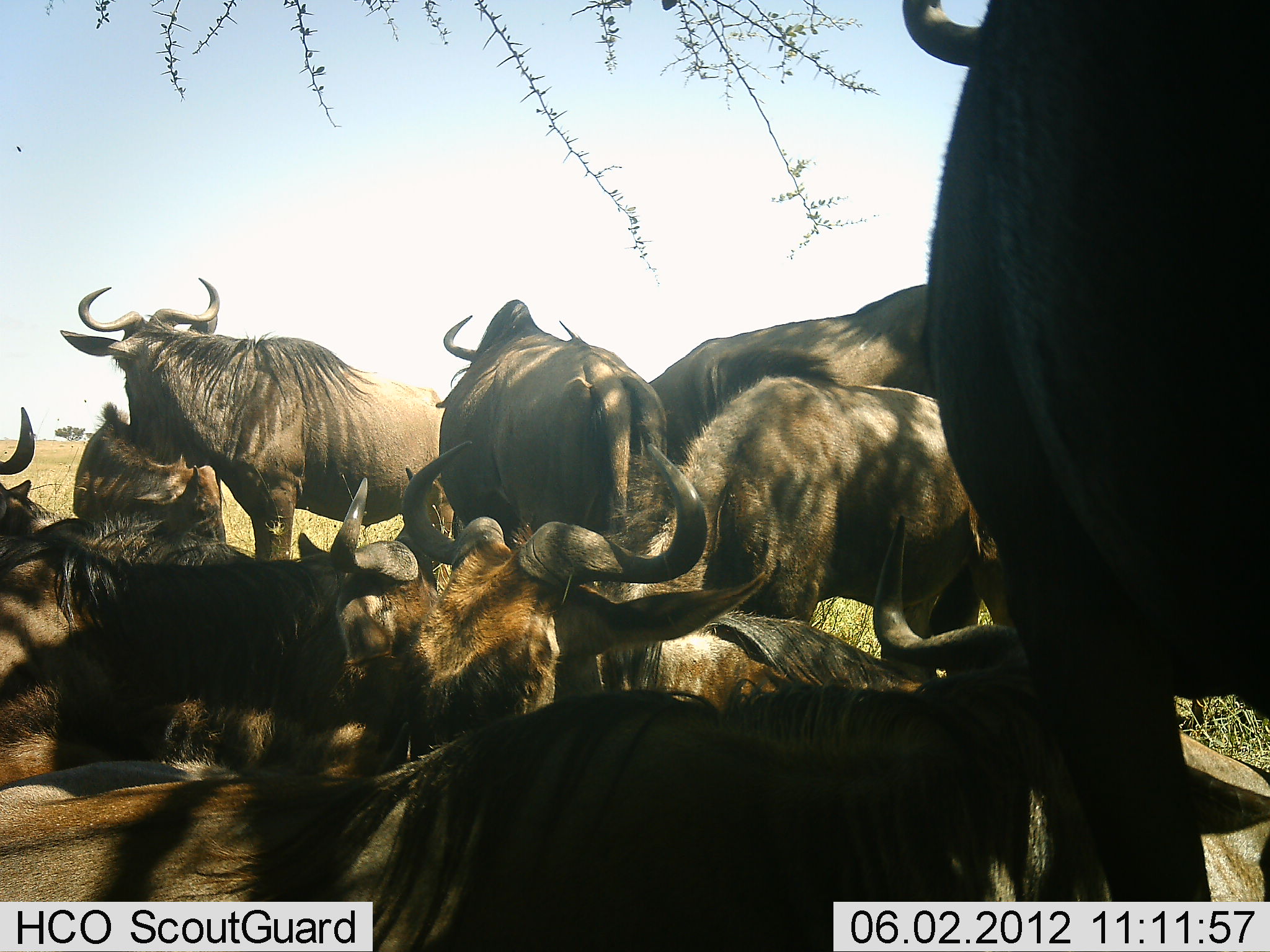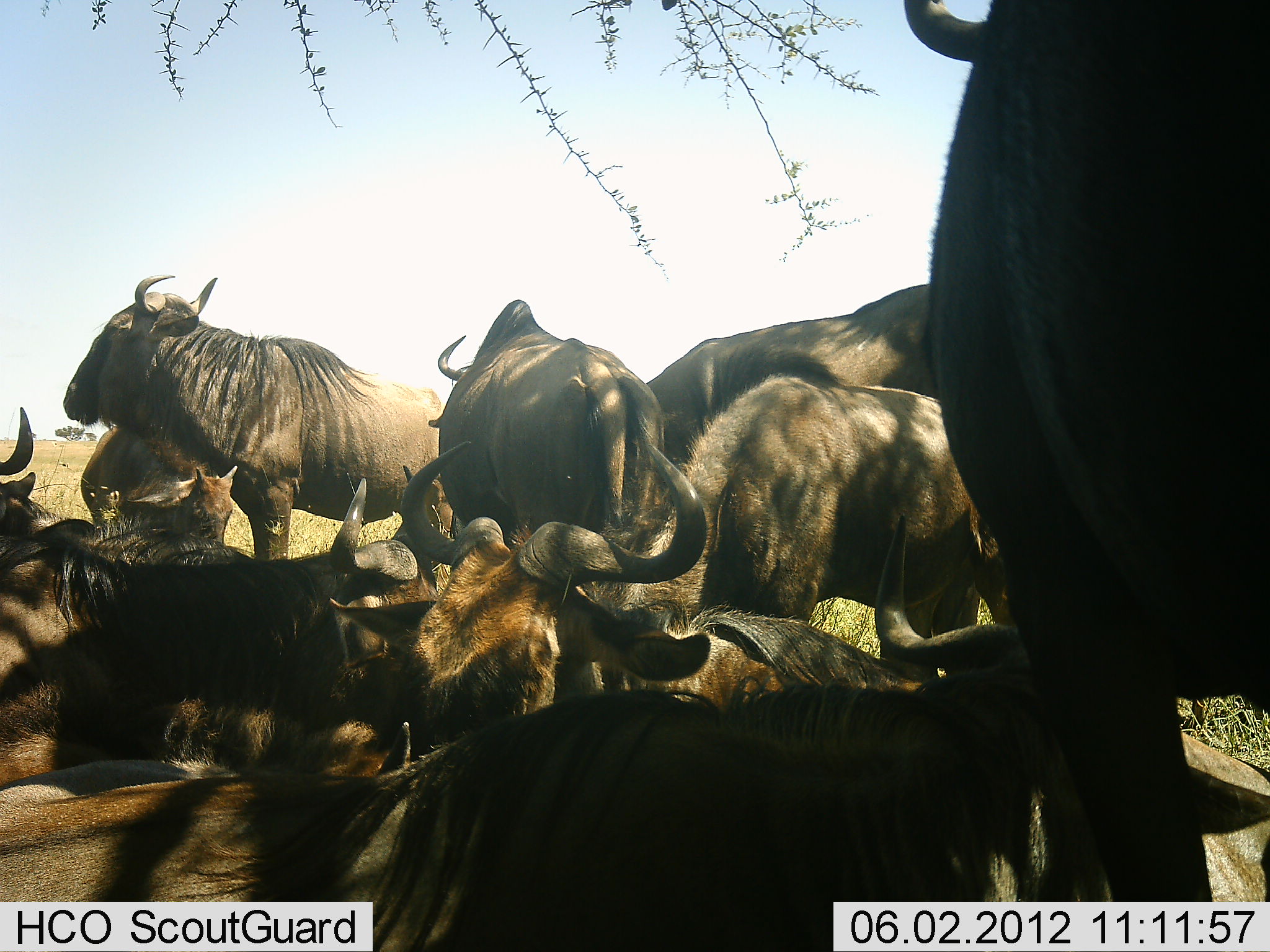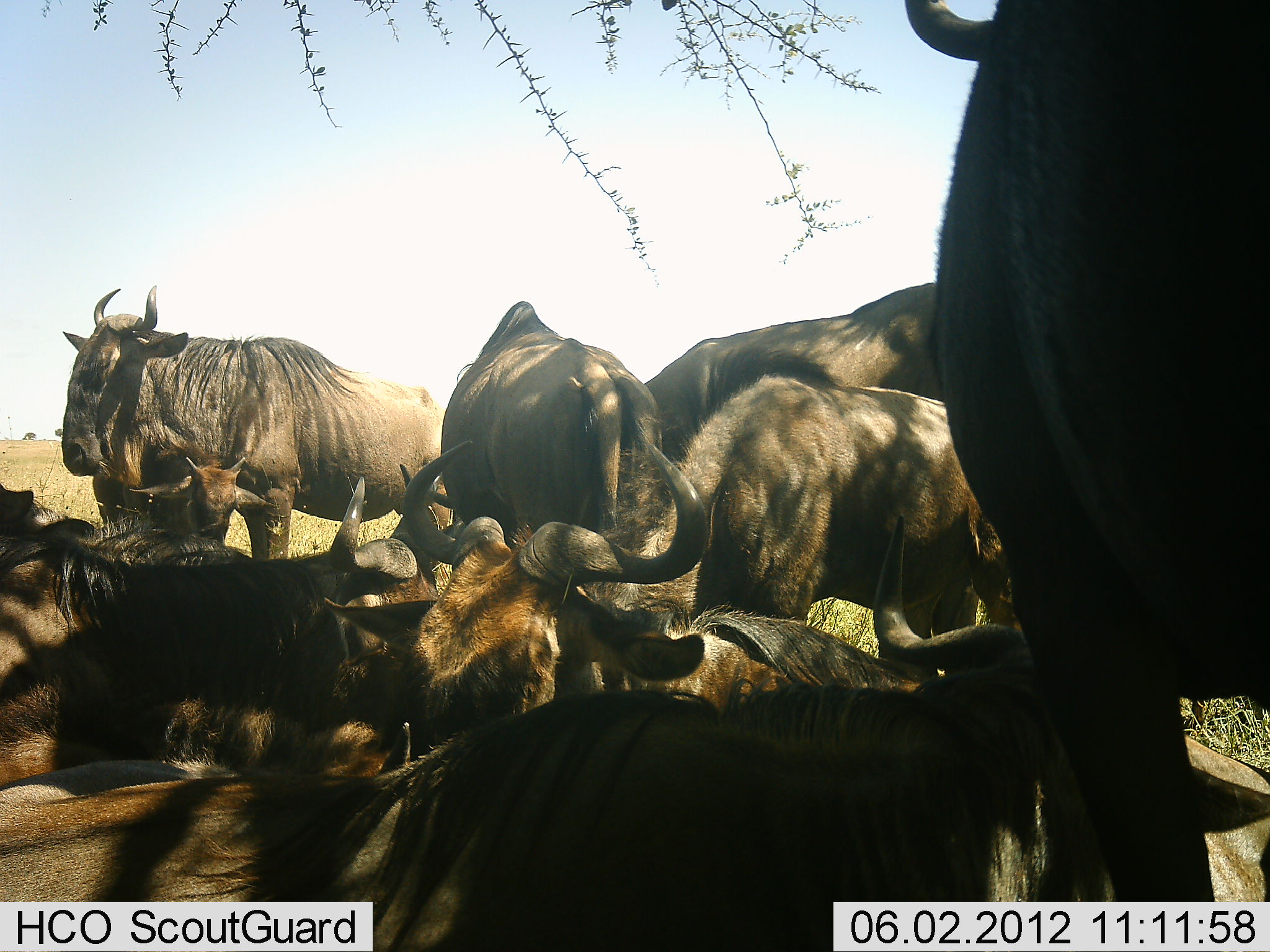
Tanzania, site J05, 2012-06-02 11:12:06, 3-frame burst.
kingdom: Animalia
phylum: Chordata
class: Mammalia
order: Artiodactyla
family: Bovidae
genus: Connochaetes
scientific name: Connochaetes taurinus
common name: blue wildebeest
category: wildebeest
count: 11-50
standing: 80%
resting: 90%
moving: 20%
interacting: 10%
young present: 20%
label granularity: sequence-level